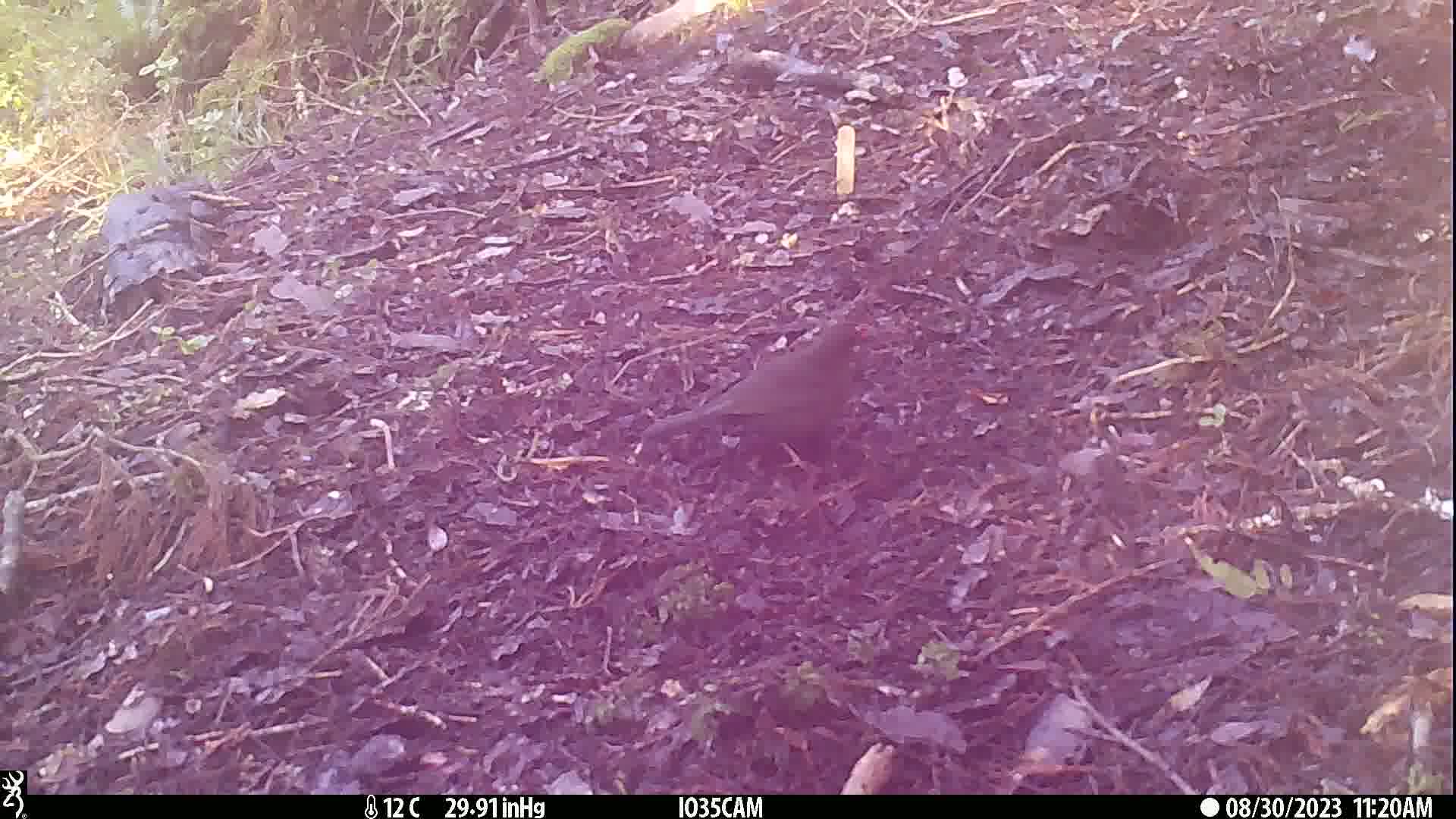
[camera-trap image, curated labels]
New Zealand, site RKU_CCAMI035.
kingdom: Animalia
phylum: Chordata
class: Aves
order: Passeriformes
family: Turdidae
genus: Turdus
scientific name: Turdus merula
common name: eurasian blackbird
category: blackbird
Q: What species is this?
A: Blackbird (eurasian blackbird) (Turdus merula).